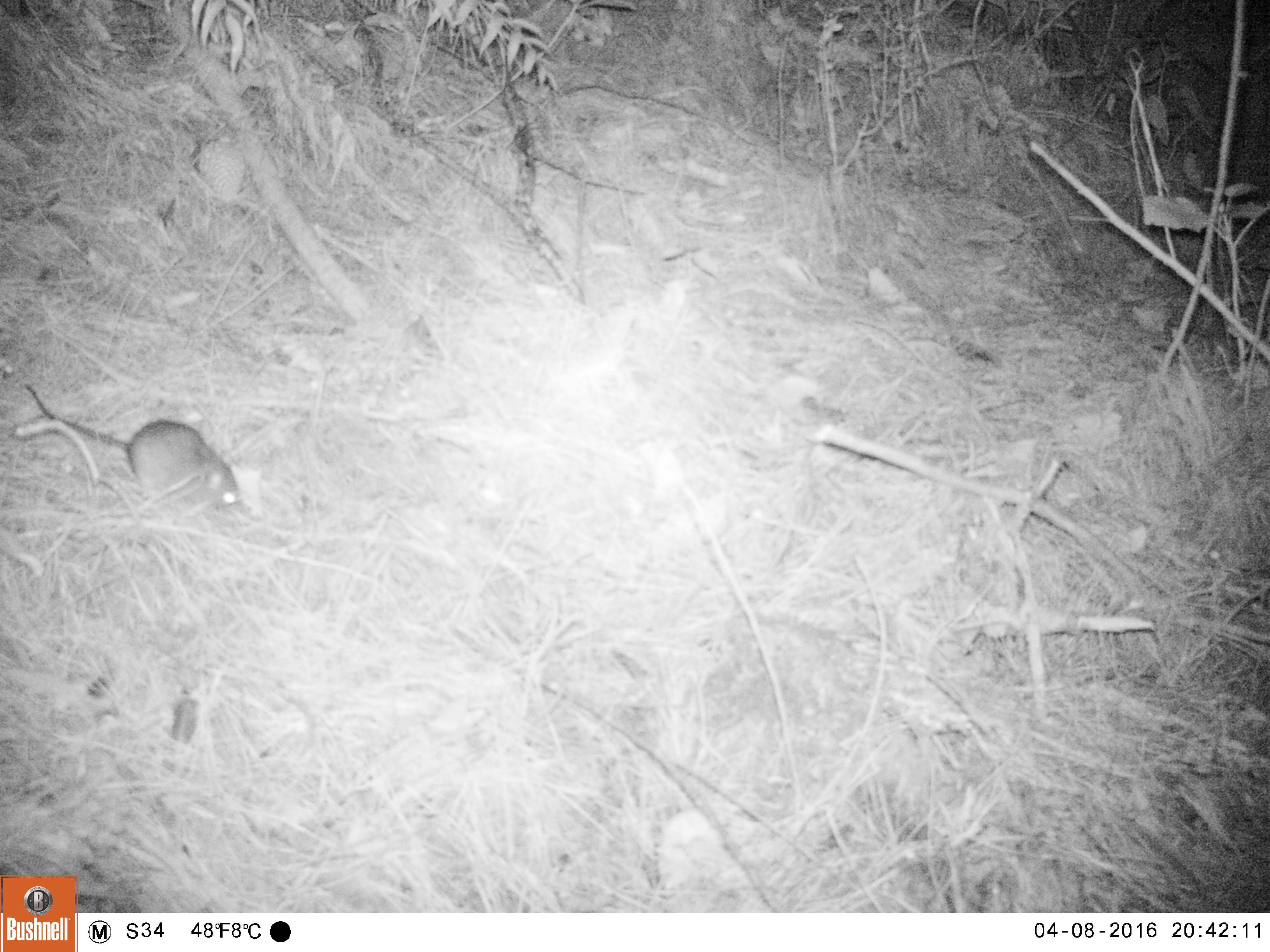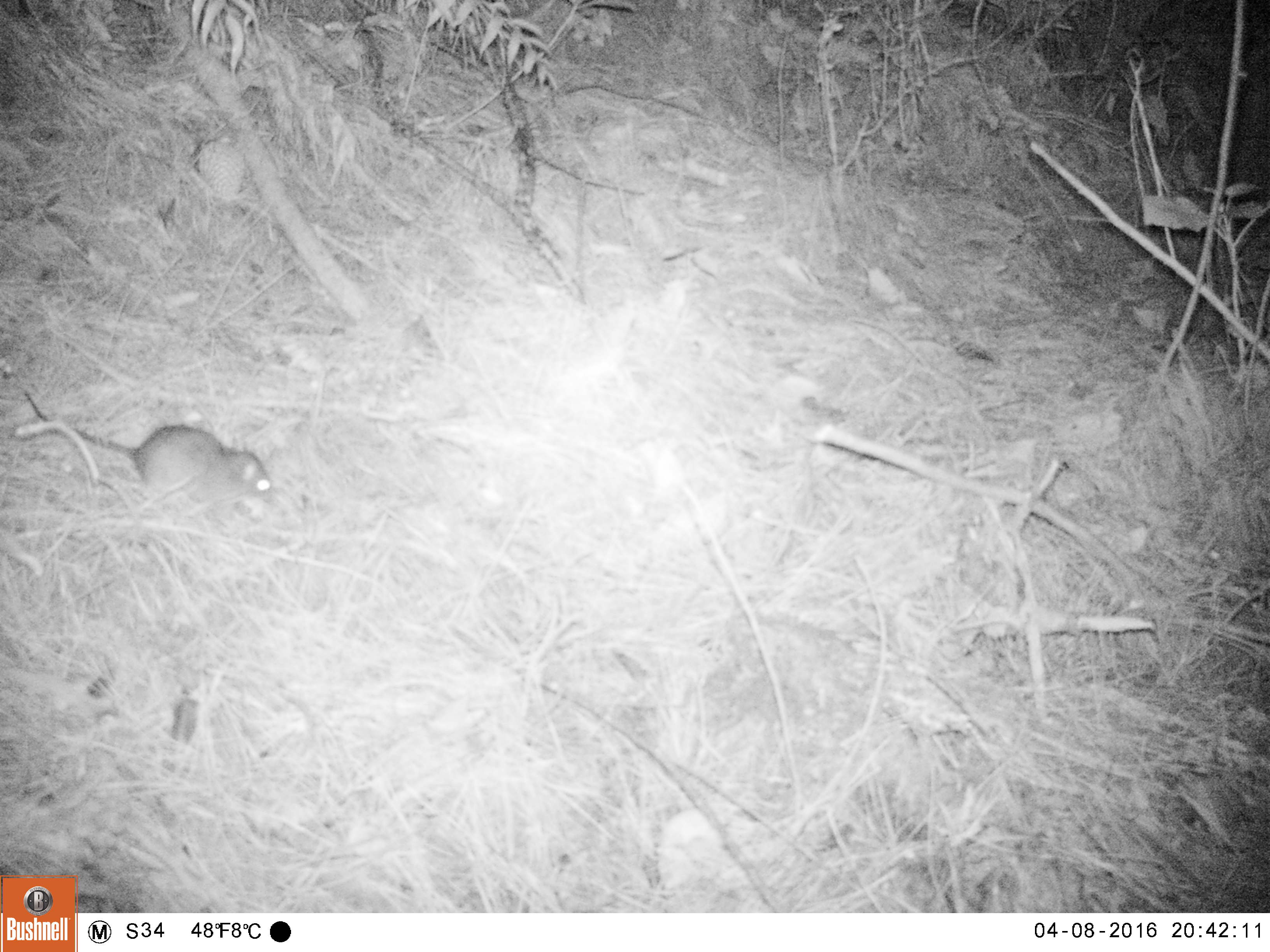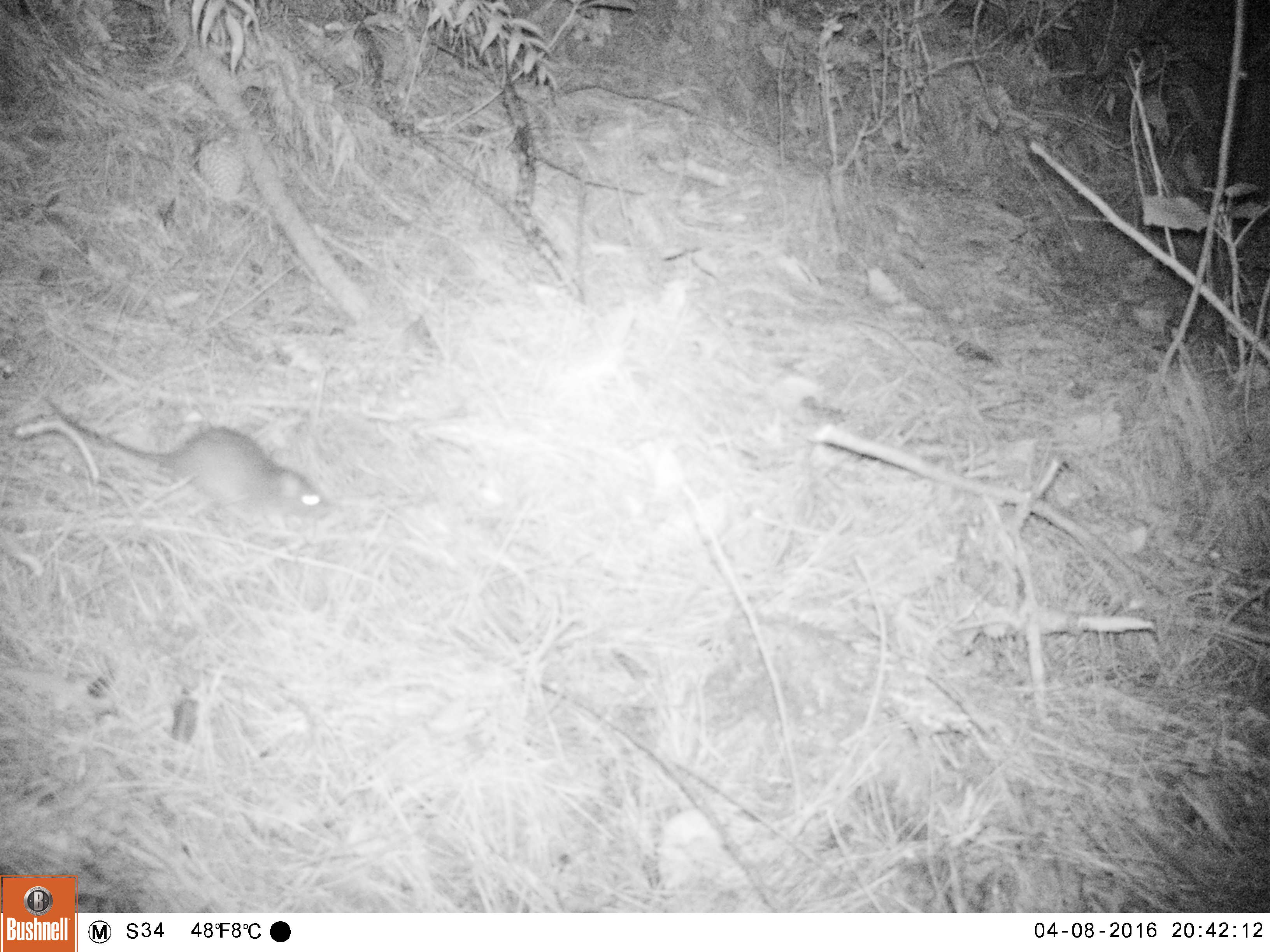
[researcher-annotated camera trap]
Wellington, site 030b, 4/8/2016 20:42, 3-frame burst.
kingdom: Animalia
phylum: Chordata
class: Mammalia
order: Rodentia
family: Muridae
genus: Rattus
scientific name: Rattus norvegicus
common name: norway rat